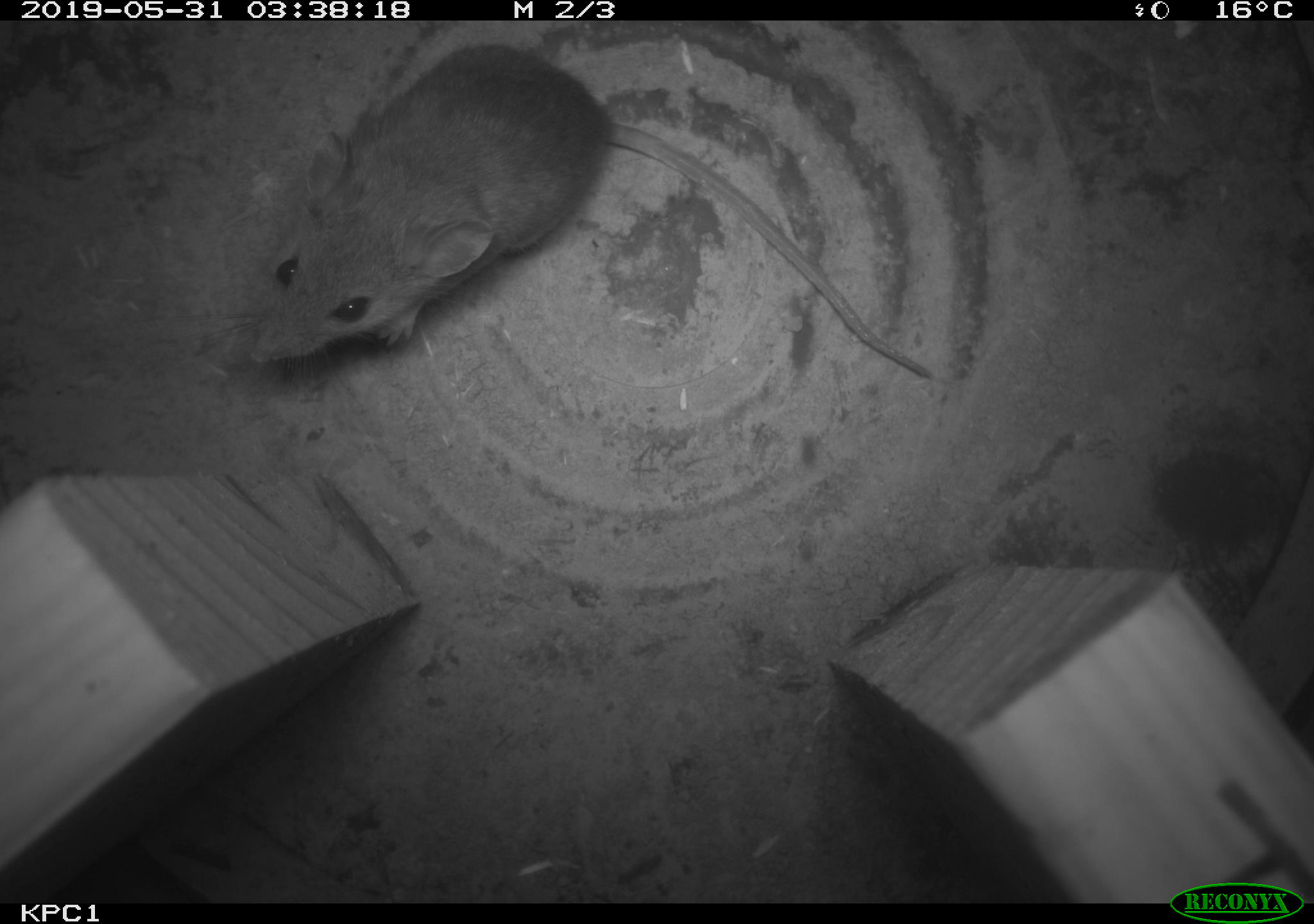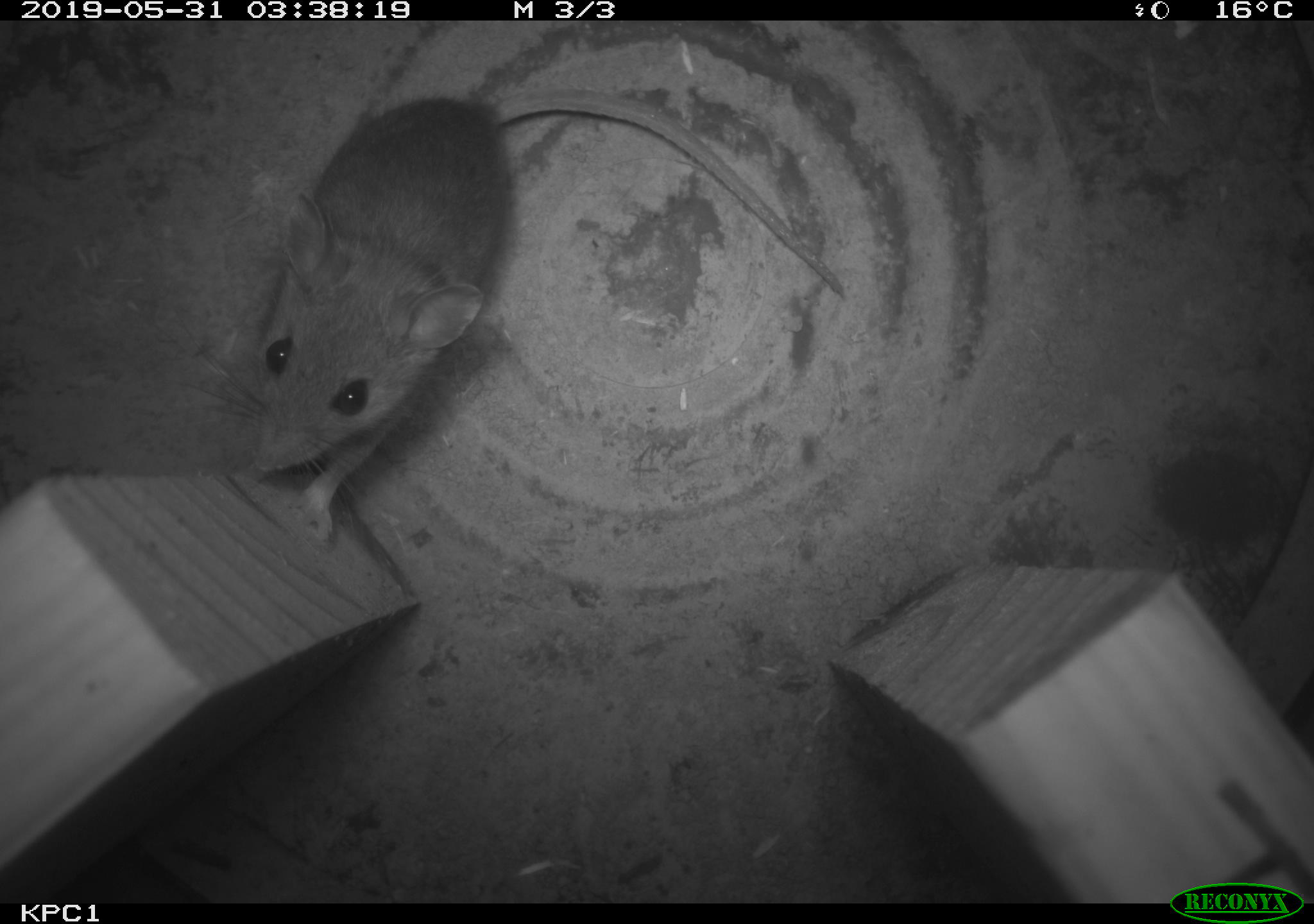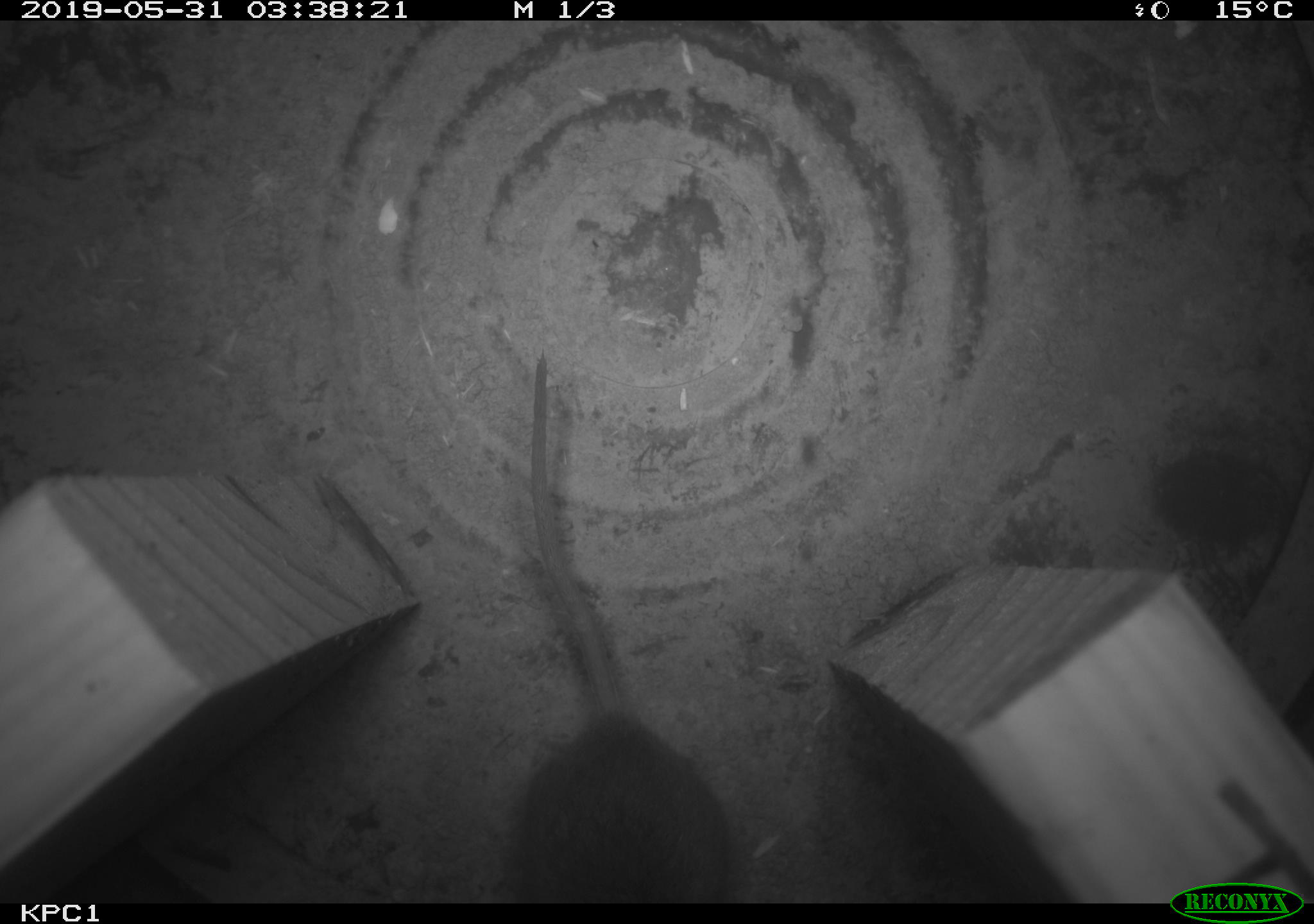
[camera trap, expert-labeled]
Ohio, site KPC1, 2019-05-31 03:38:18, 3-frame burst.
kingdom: Animalia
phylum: Chordata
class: Mammalia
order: Rodentia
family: Cricetidae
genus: Peromyscus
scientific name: Peromyscus leucopus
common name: white-footed mouse